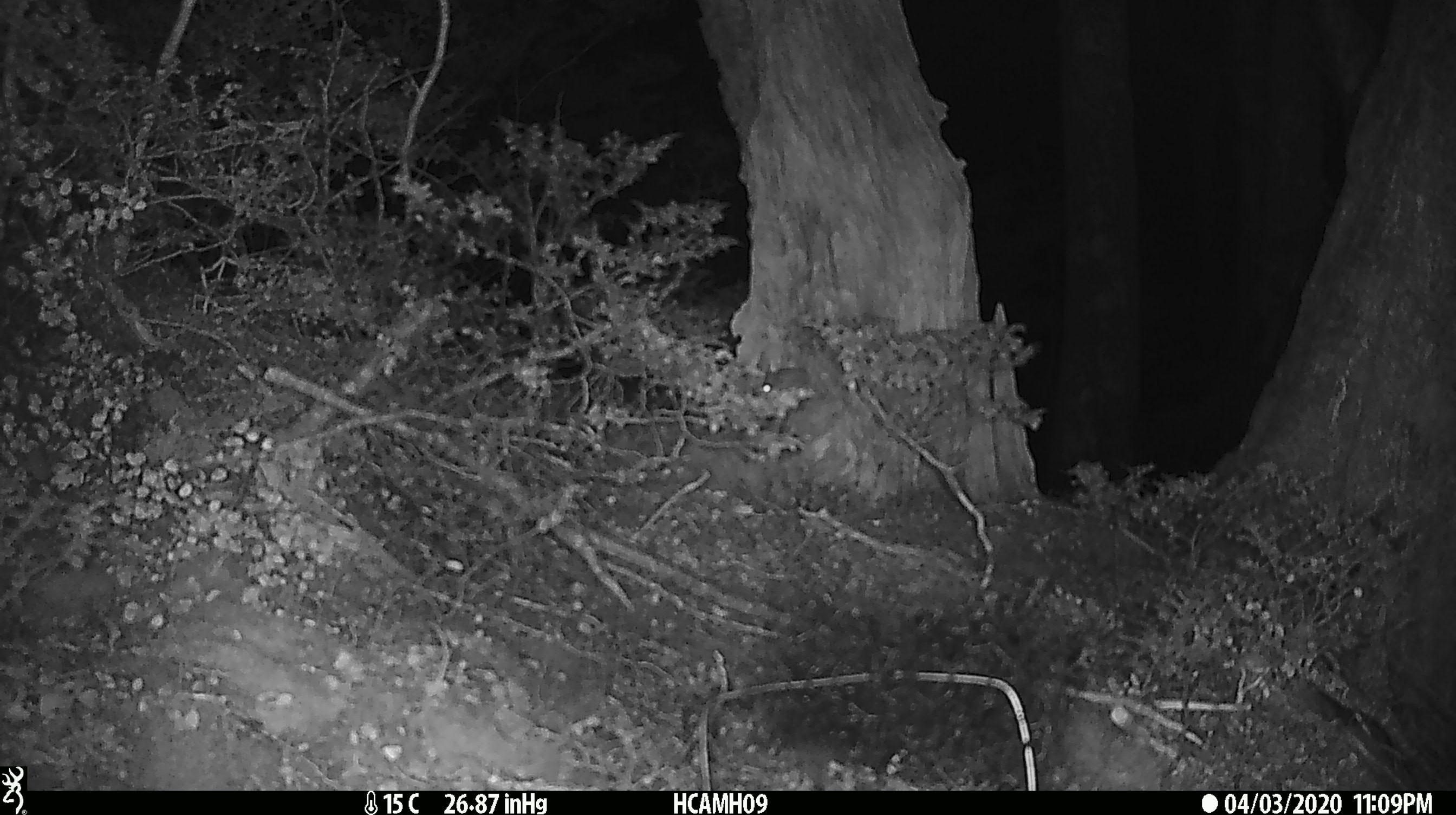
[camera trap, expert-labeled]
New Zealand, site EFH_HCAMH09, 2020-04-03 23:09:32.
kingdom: Animalia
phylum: Chordata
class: Mammalia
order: Rodentia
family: Muridae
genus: Mus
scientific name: Mus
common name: mouse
Mouse (Mus).